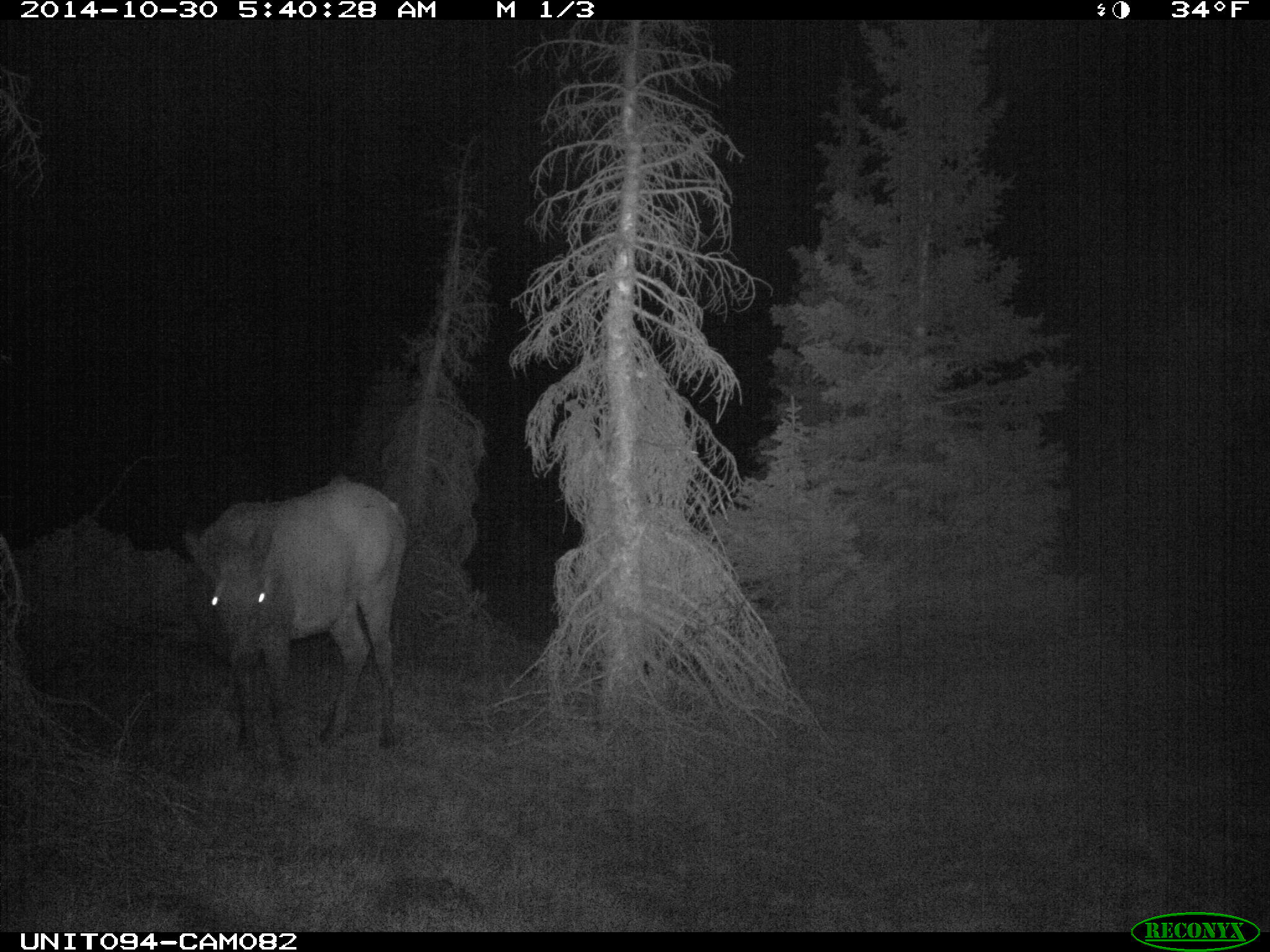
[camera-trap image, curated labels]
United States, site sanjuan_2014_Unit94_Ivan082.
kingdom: Animalia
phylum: Chordata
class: Mammalia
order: Artiodactyla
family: Cervidae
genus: Cervus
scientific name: Cervus elaphus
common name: red deer